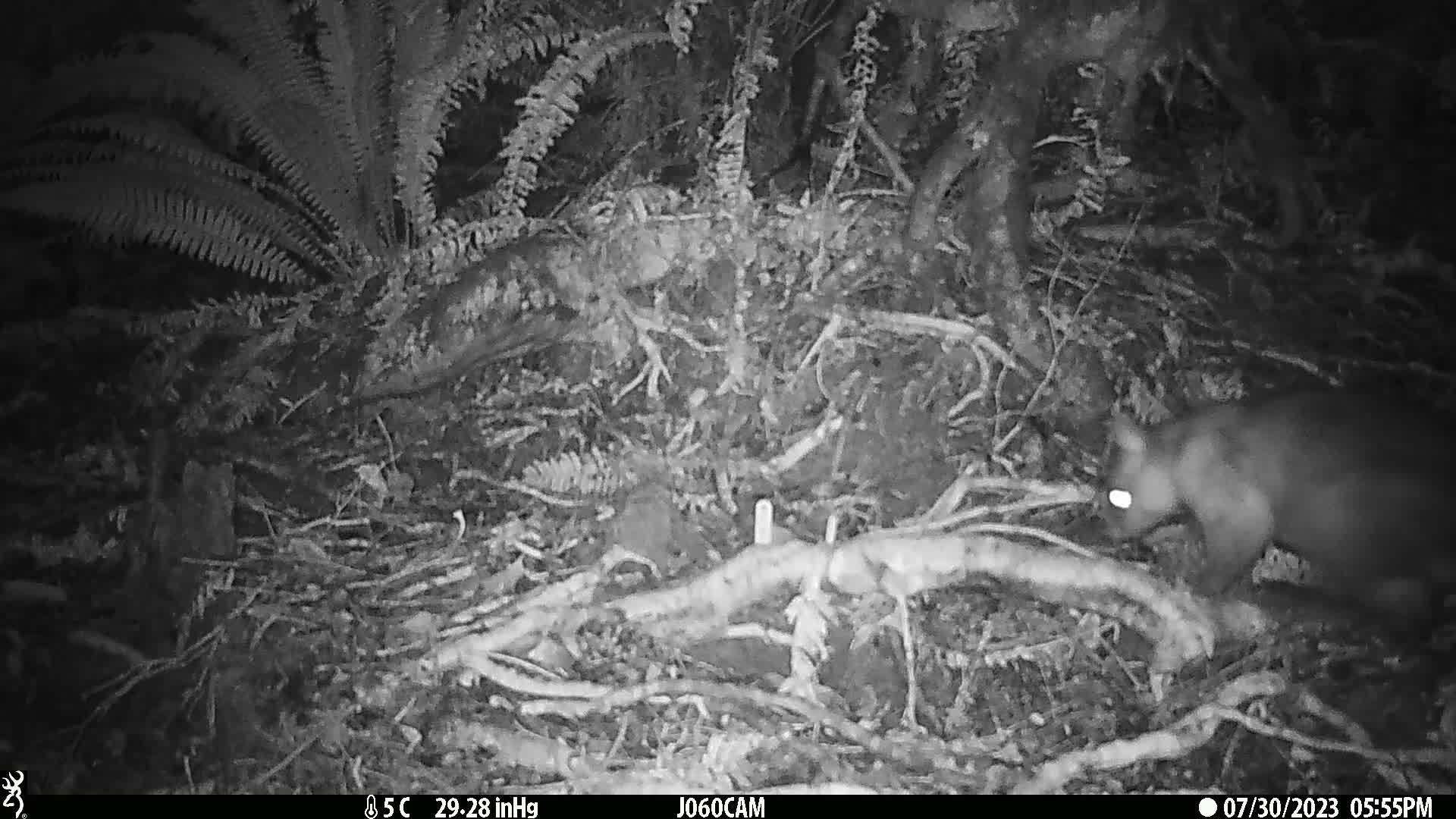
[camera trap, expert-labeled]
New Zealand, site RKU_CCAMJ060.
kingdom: Animalia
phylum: Chordata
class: Mammalia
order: Diprotodontia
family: Phalangeridae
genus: Trichosurus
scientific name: Trichosurus vulpecula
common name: common brushtail possum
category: possum